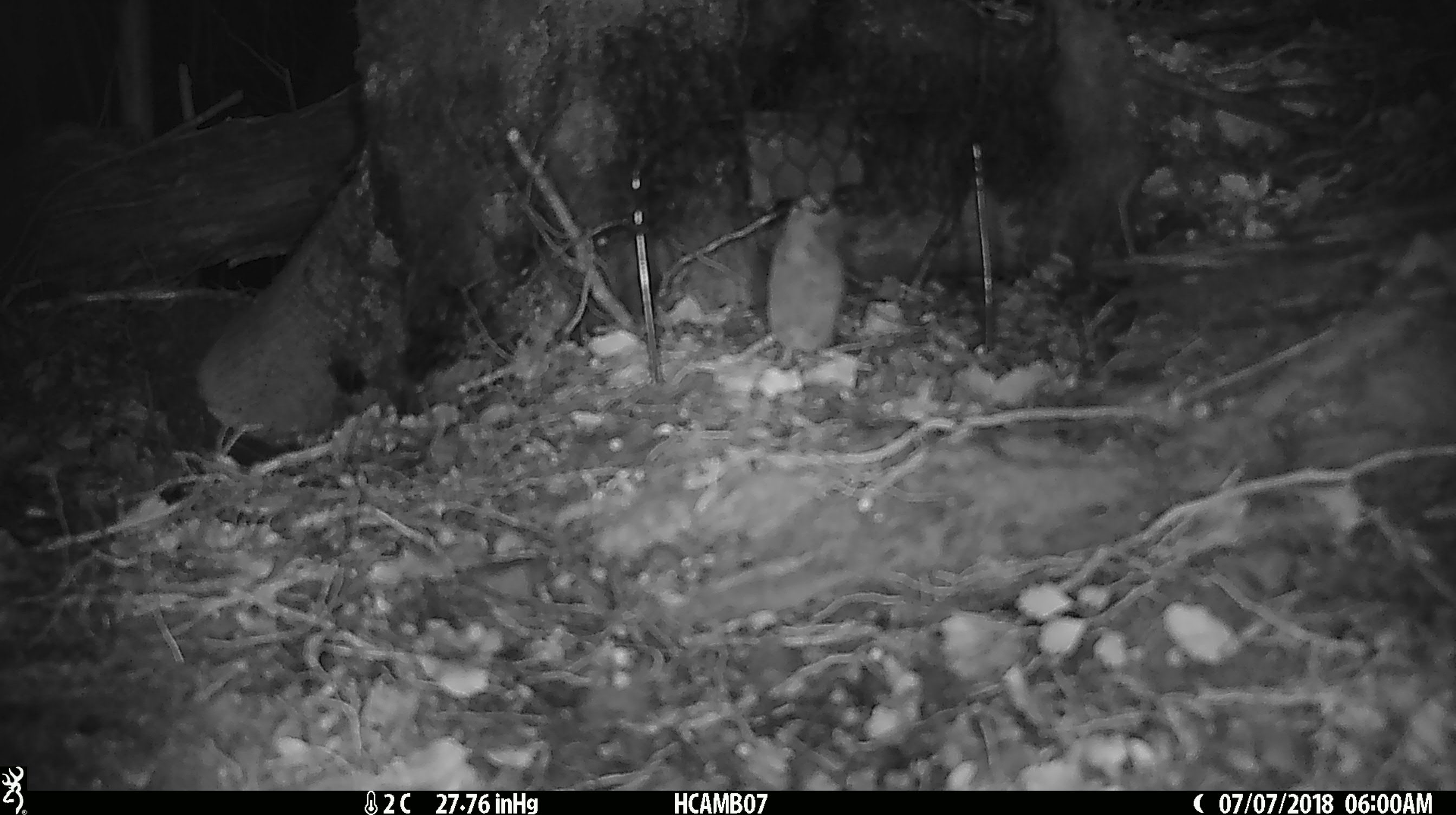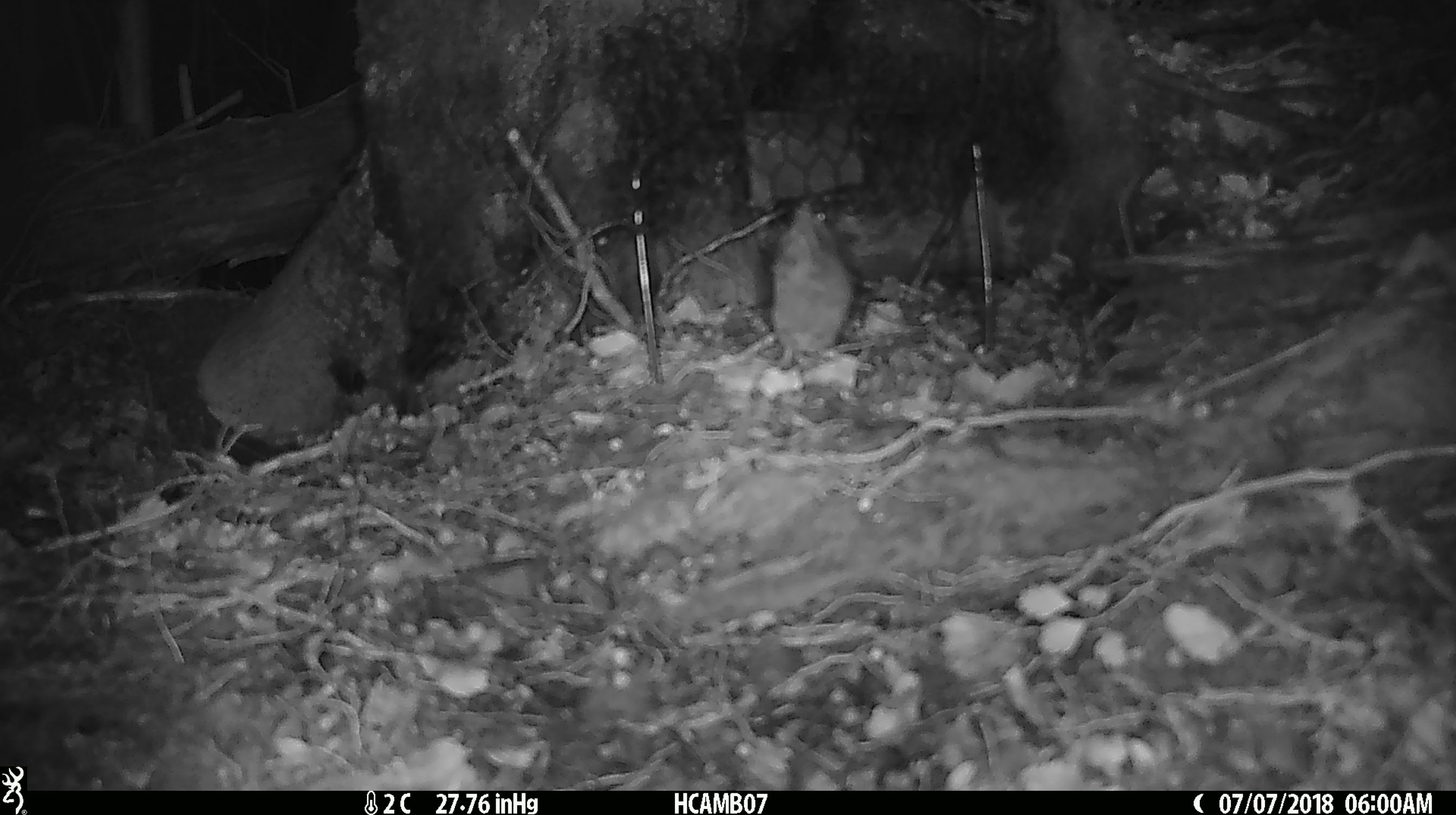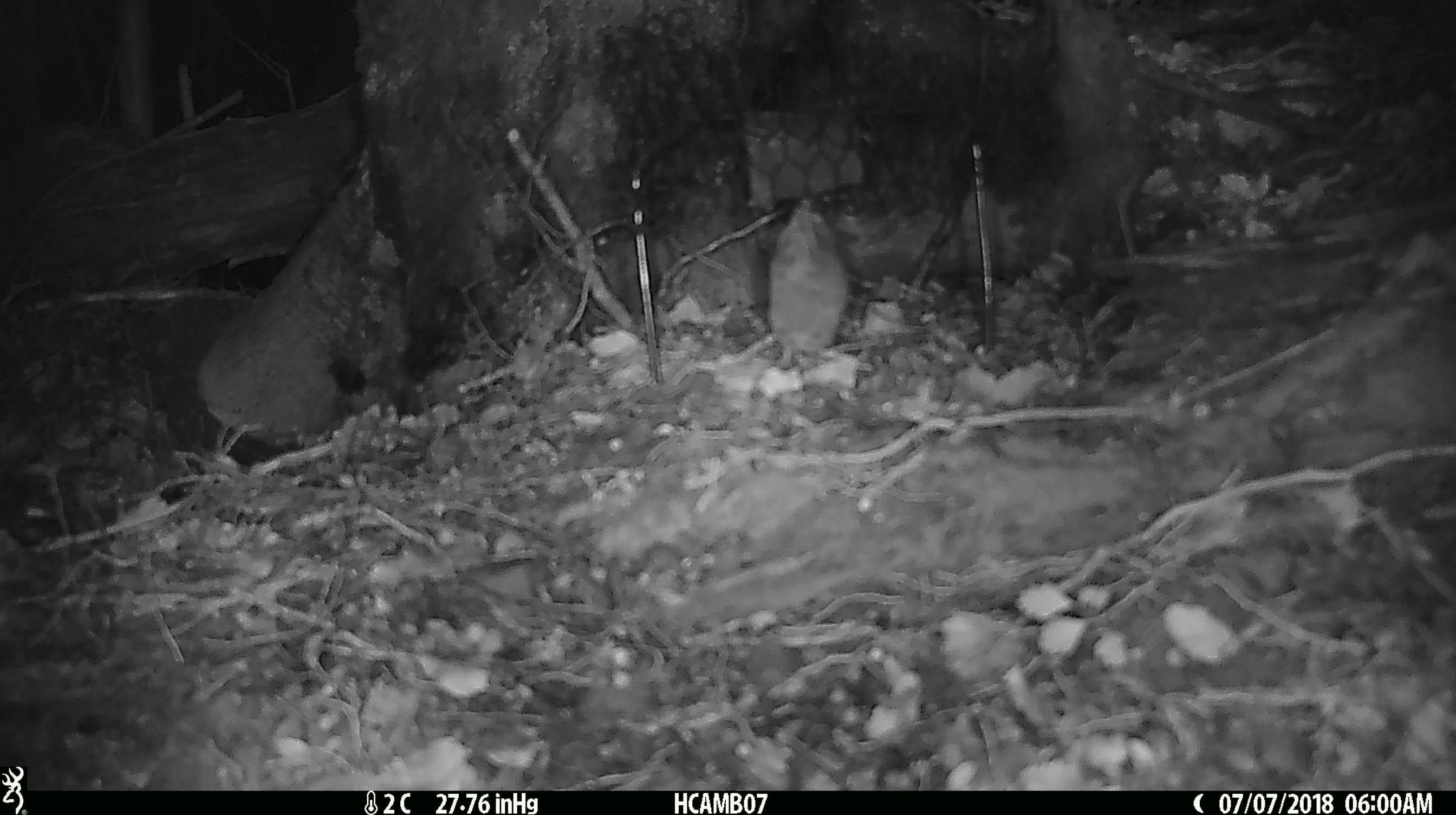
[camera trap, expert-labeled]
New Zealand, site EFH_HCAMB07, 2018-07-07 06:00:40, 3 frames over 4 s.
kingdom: Animalia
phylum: Chordata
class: Mammalia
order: Rodentia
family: Muridae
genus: Mus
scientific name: Mus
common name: mouse